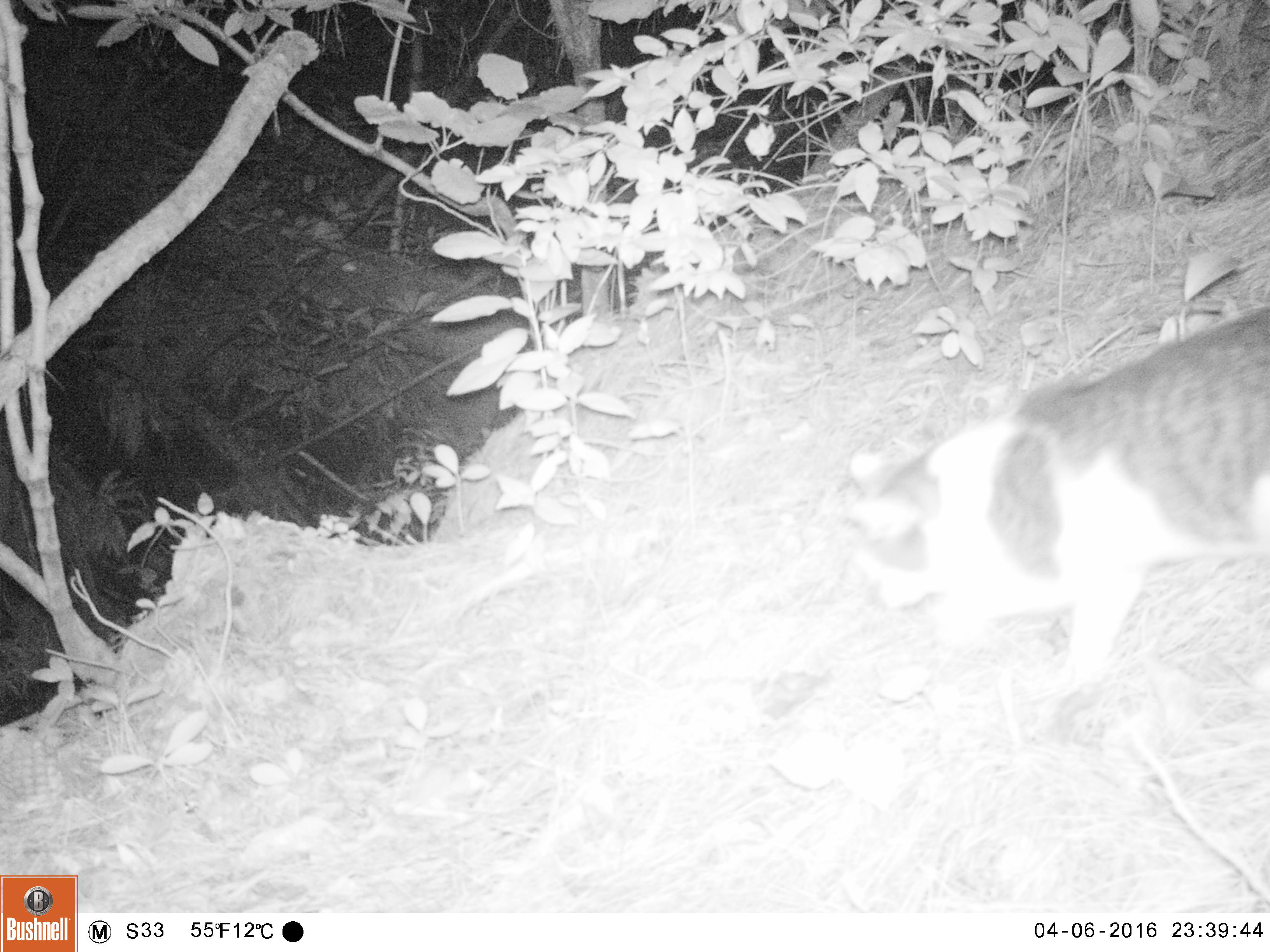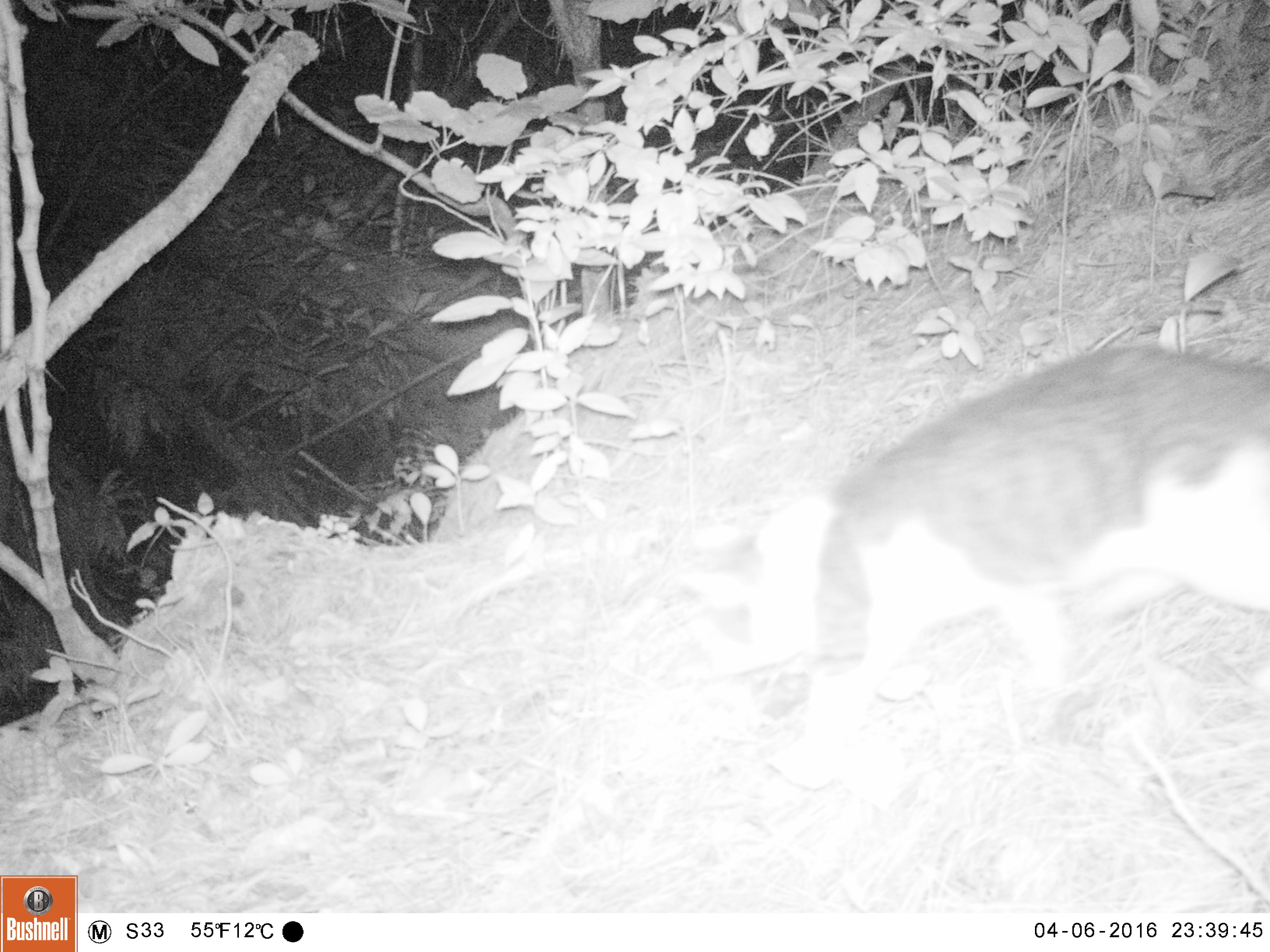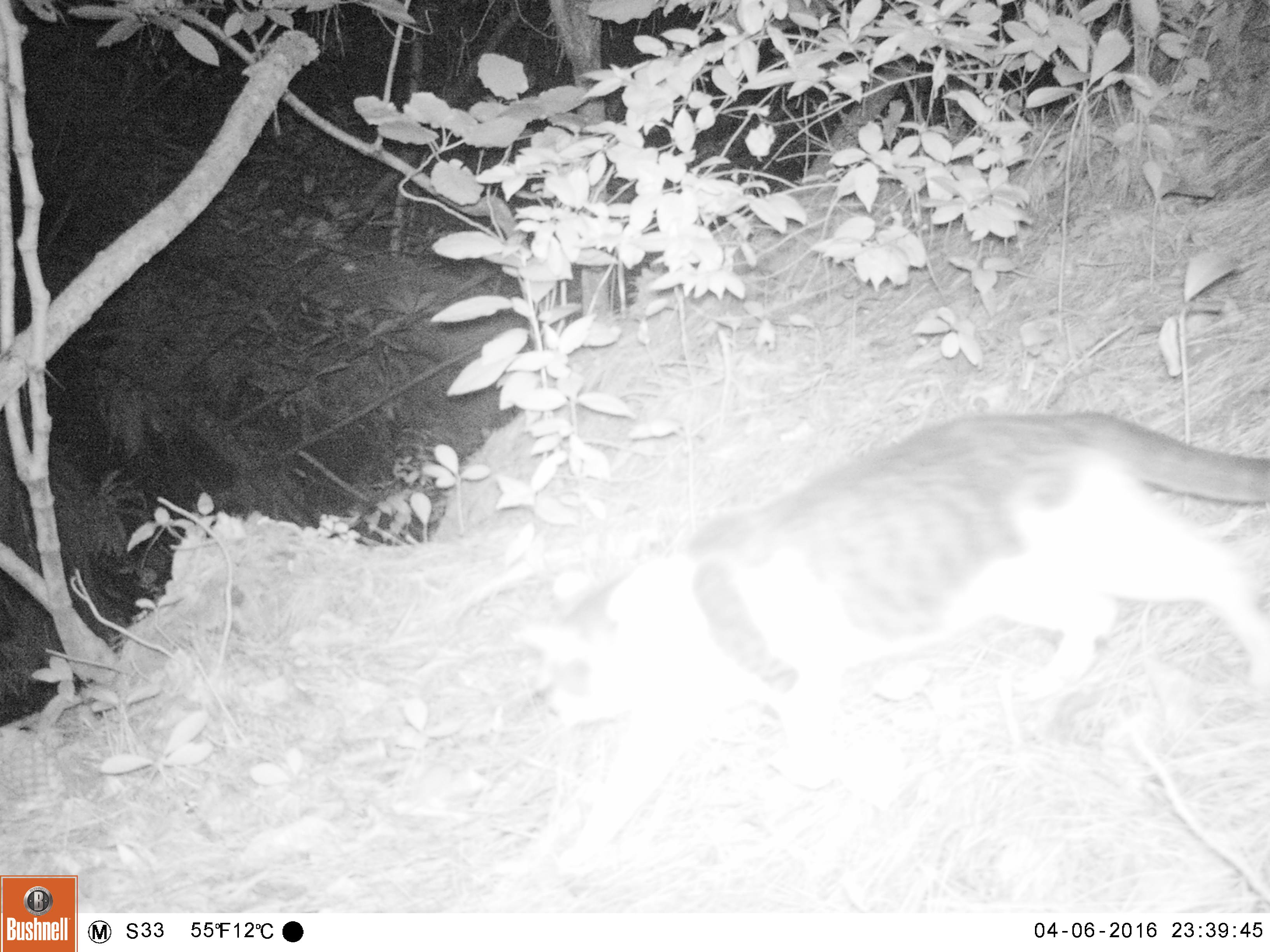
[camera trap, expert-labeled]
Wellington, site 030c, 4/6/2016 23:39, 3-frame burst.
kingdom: Animalia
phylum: Chordata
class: Mammalia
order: Carnivora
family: Felidae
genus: Felis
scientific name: Felis catus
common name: cat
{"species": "cat (Felis catus)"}